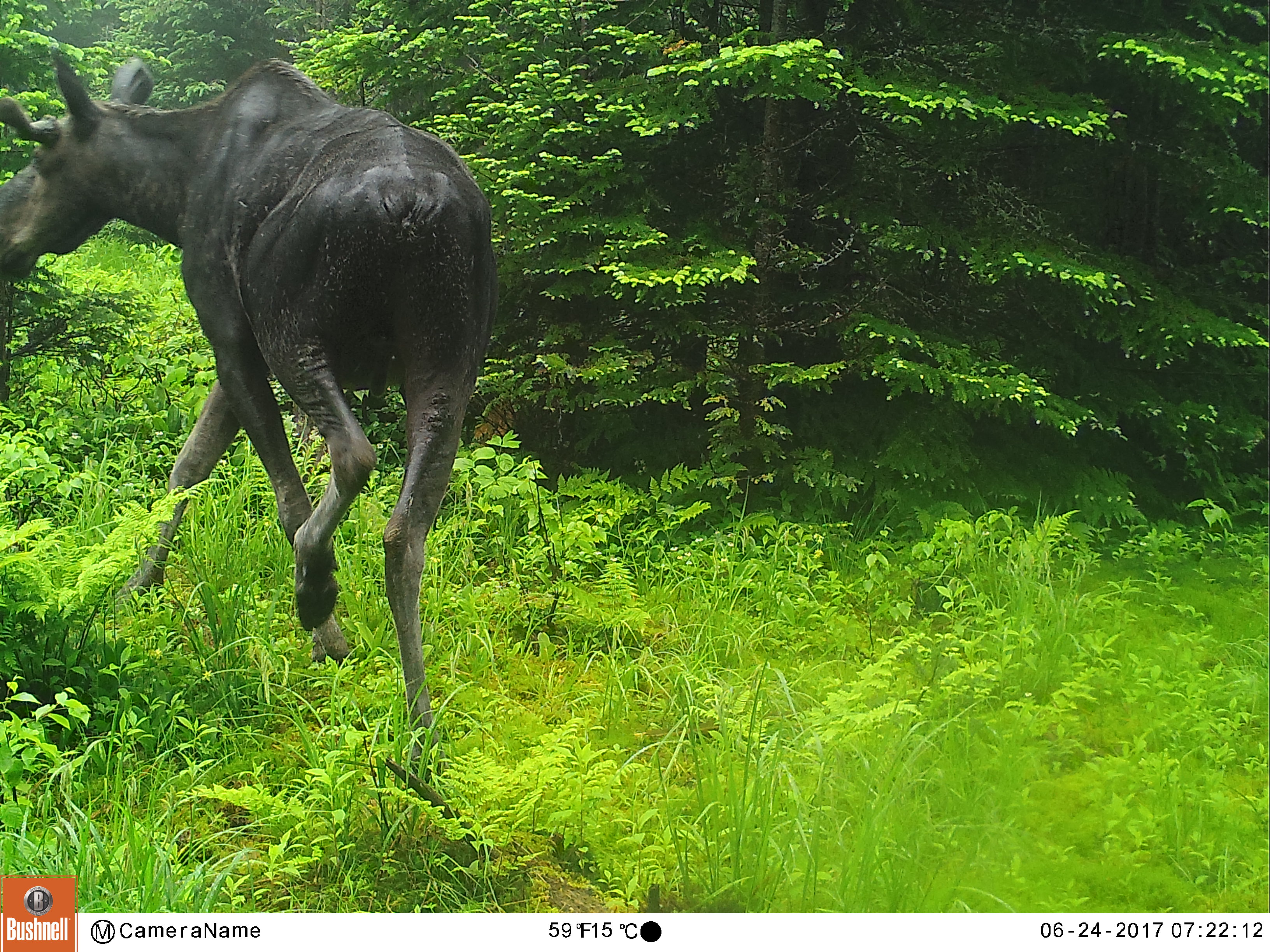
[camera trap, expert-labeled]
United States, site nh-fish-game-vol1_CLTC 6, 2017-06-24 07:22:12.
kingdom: Animalia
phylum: Chordata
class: Mammalia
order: Artiodactyla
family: Cervidae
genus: Alces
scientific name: Alces alces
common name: moose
Moose (Alces alces).